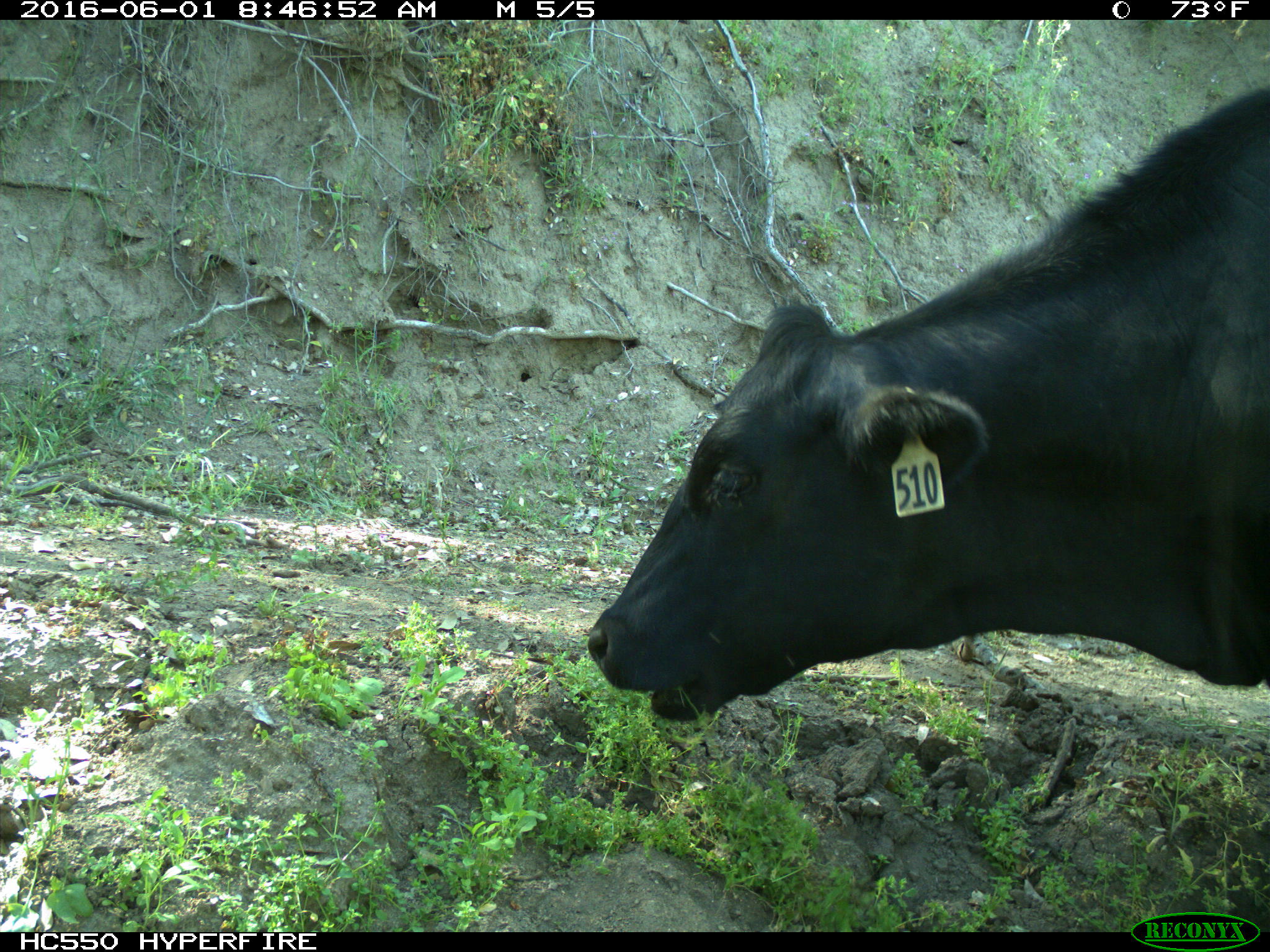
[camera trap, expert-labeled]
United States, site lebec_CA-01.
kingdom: Animalia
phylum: Chordata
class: Mammalia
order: Artiodactyla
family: Bovidae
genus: Bos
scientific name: Bos taurus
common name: domestic cow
Bos taurus (domestic cow).